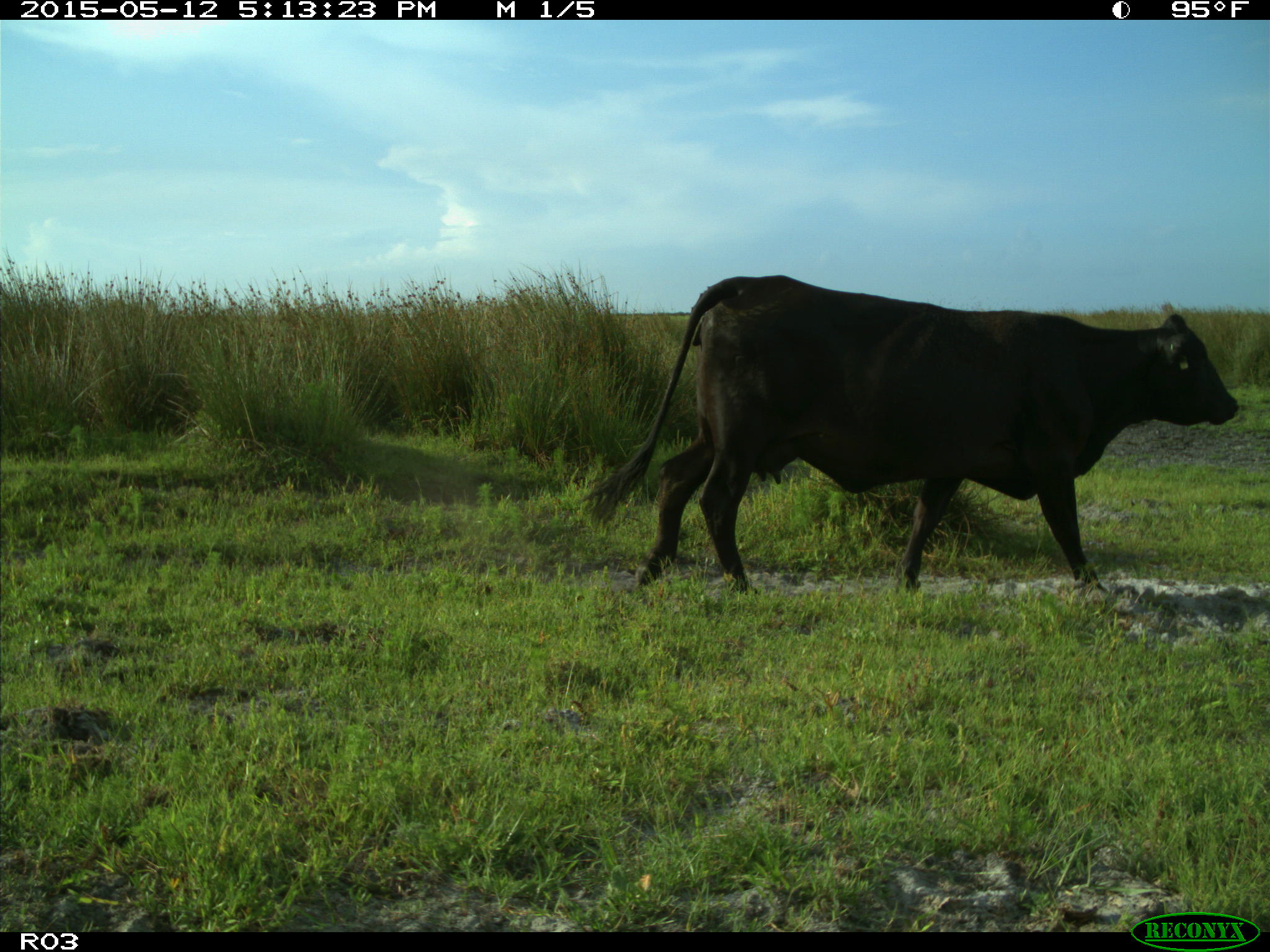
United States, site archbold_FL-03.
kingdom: Animalia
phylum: Chordata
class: Mammalia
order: Artiodactyla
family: Bovidae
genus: Bos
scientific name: Bos taurus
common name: domestic cow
Bos taurus (domestic cow).